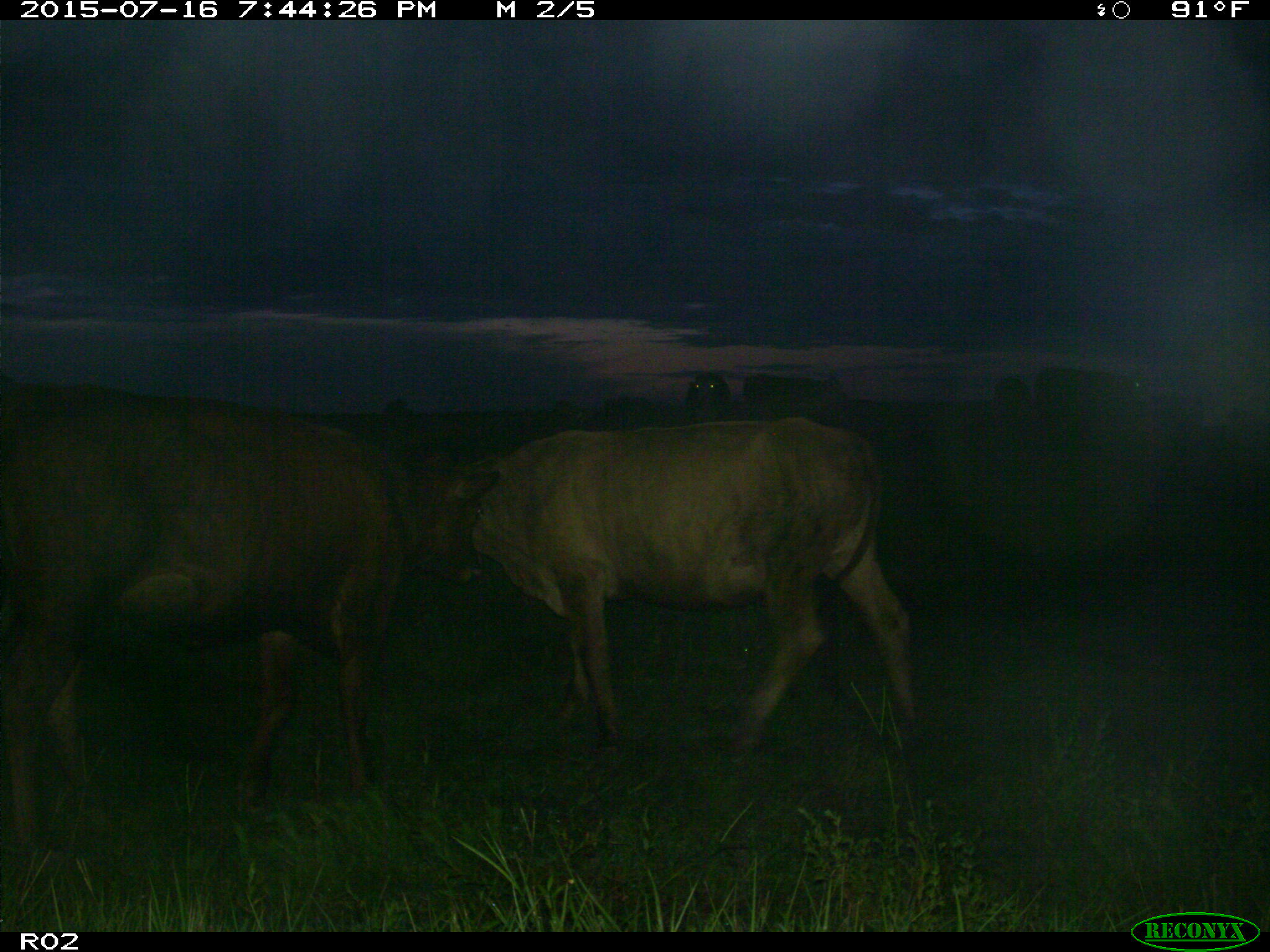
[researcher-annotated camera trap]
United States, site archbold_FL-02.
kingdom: Animalia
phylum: Chordata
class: Mammalia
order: Artiodactyla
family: Bovidae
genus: Bos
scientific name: Bos taurus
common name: domestic cow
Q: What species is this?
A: Bos taurus (domestic cow).